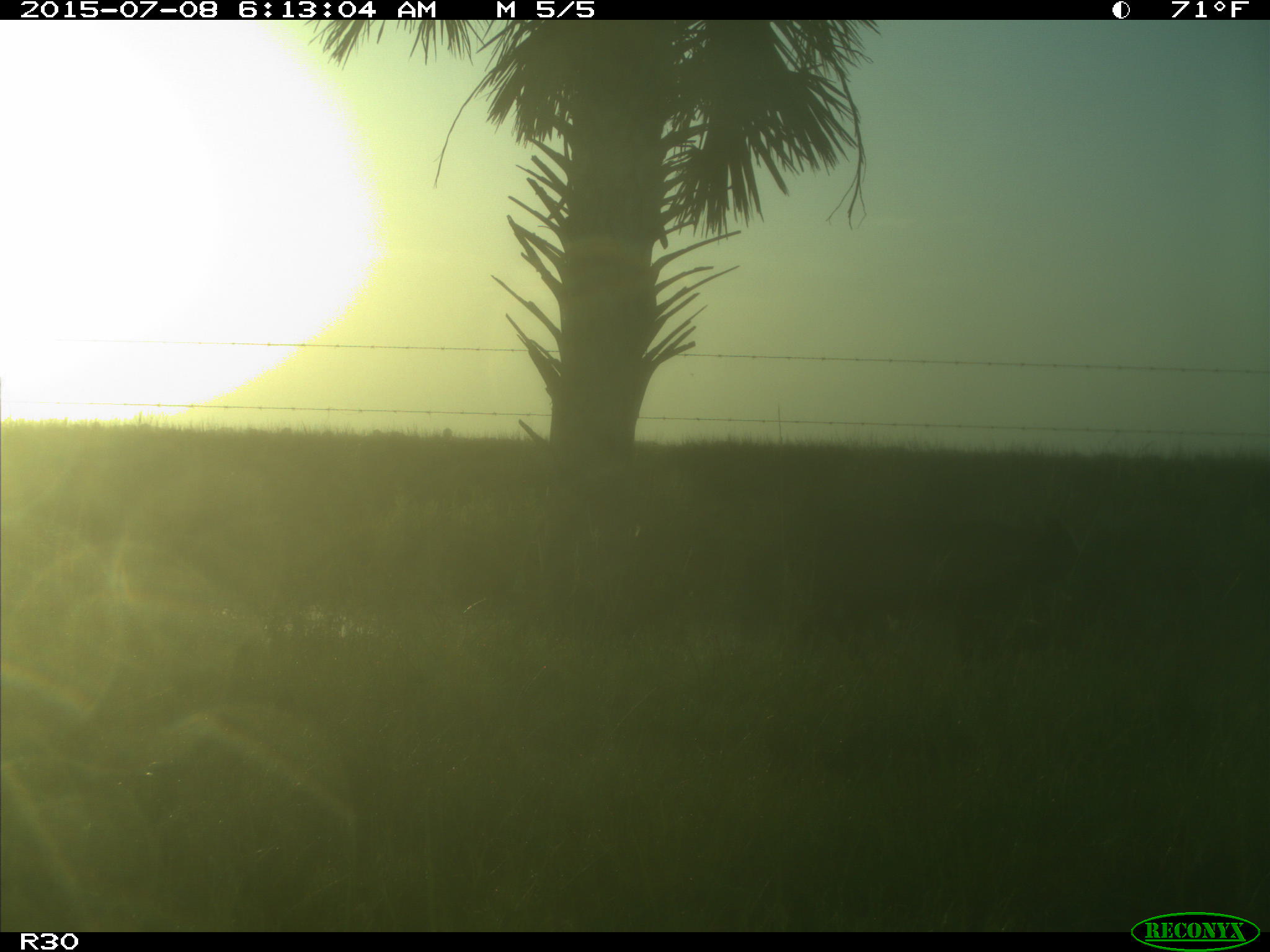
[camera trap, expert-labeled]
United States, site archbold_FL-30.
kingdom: Animalia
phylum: Chordata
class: Mammalia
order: Artiodactyla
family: Bovidae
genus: Bos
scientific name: Bos taurus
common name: domestic cow